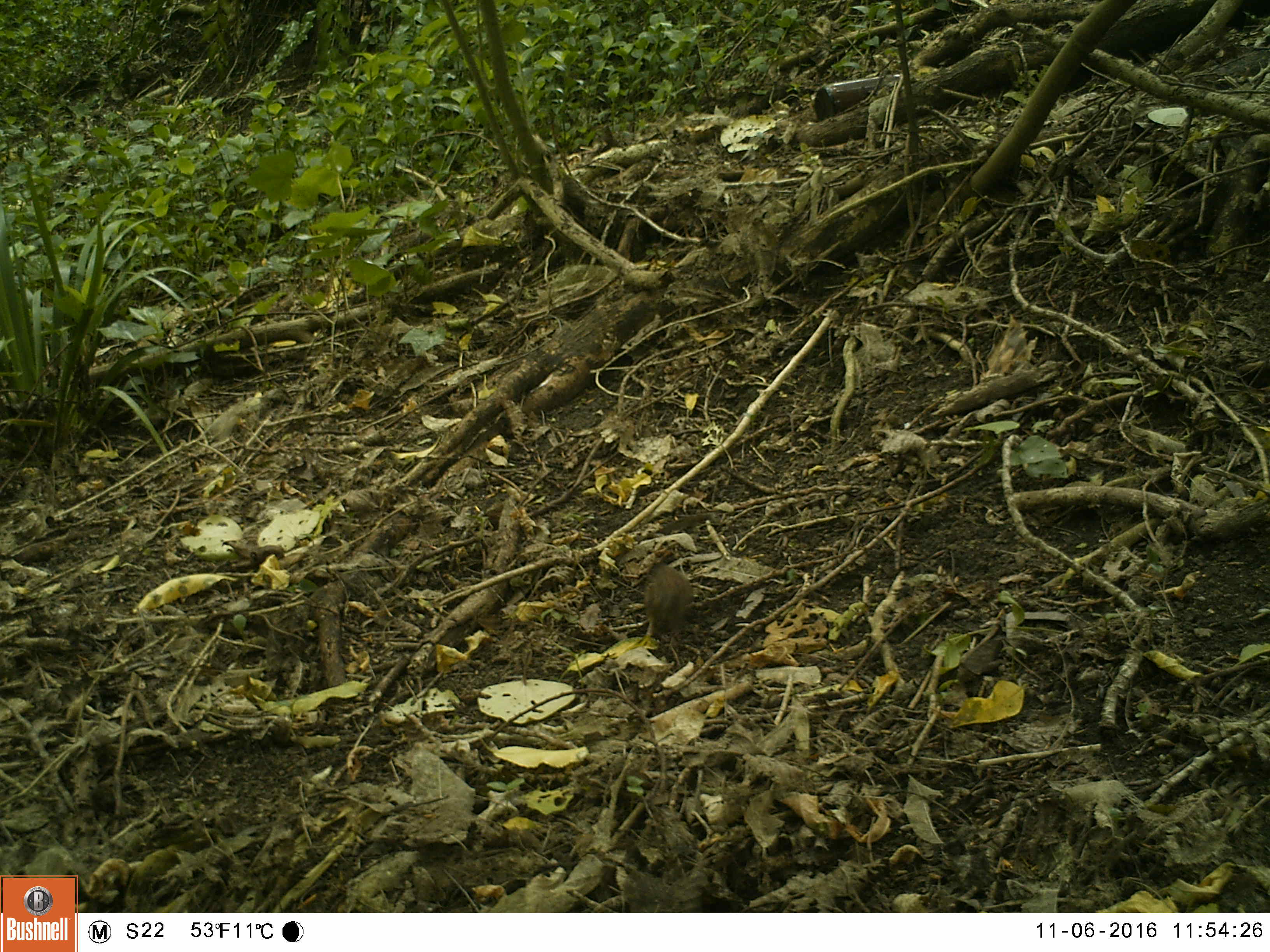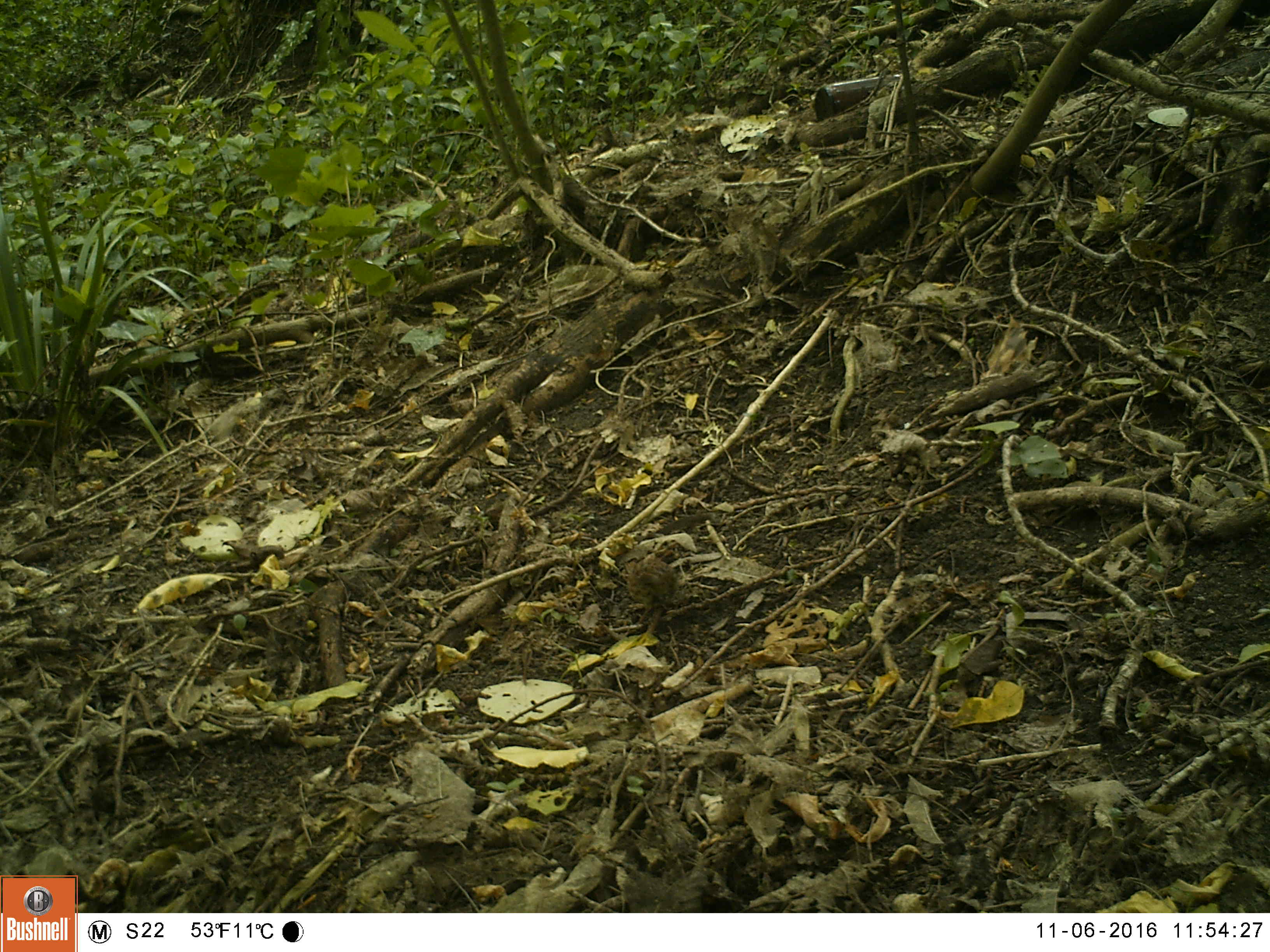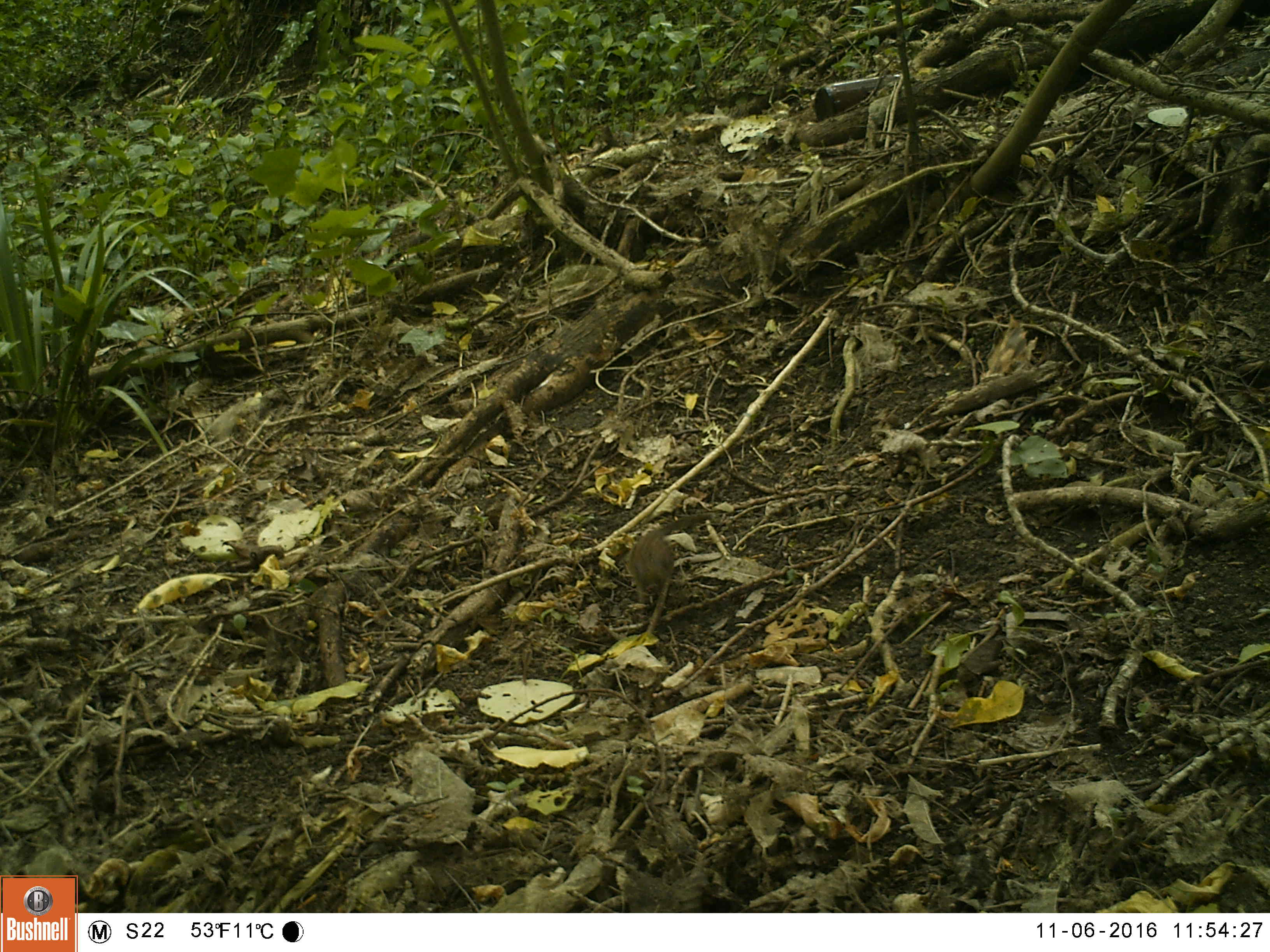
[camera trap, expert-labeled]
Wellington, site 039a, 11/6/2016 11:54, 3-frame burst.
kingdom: Animalia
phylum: Chordata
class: Aves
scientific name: Aves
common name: bird